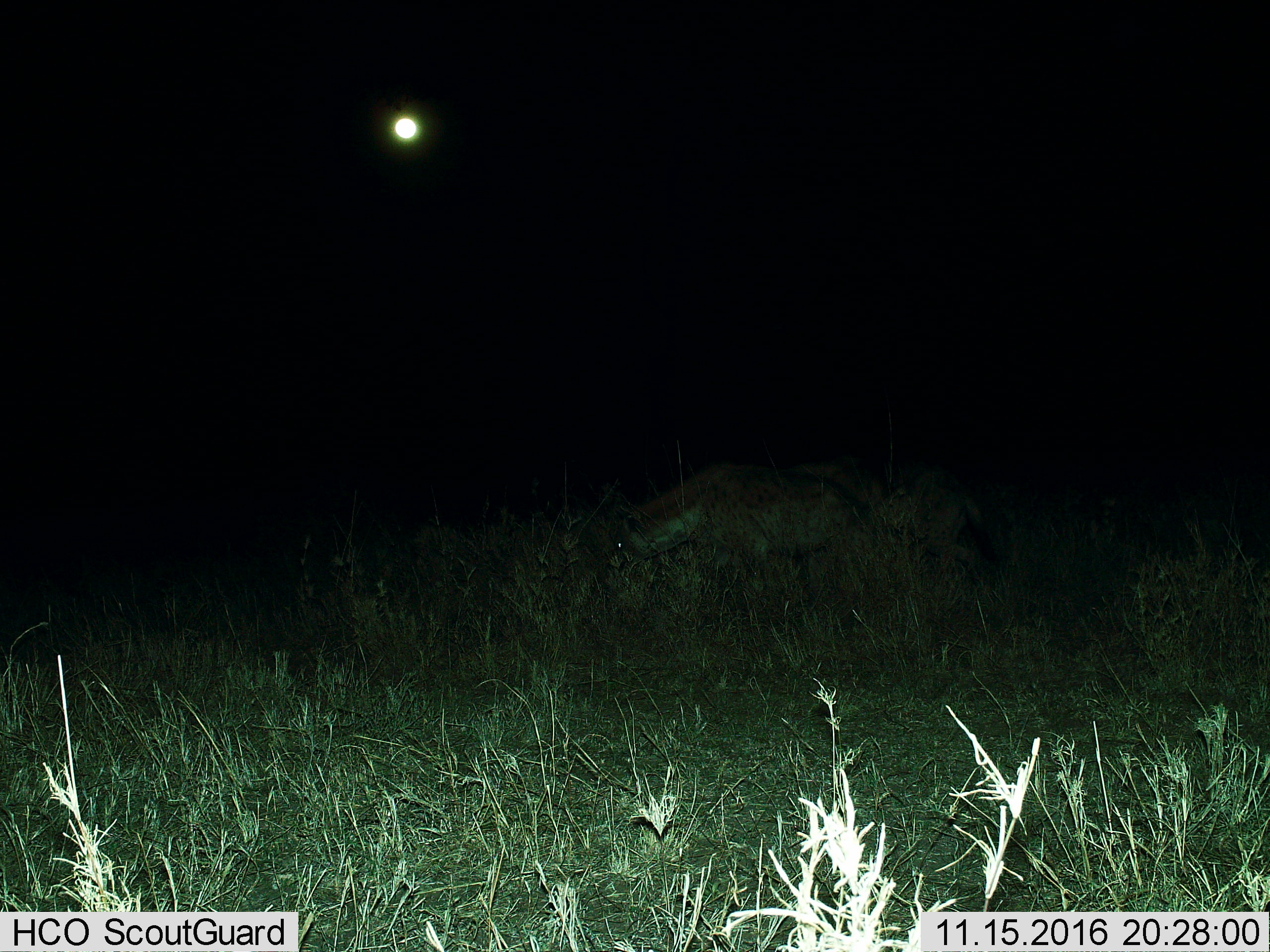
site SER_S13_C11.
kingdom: Animalia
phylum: Chordata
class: Mammalia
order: Carnivora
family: Hyaenidae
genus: Crocuta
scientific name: Crocuta crocuta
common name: spotted hyena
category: hyenaspotted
Hyenaspotted (spotted hyena) (Crocuta crocuta), count 1. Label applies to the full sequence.